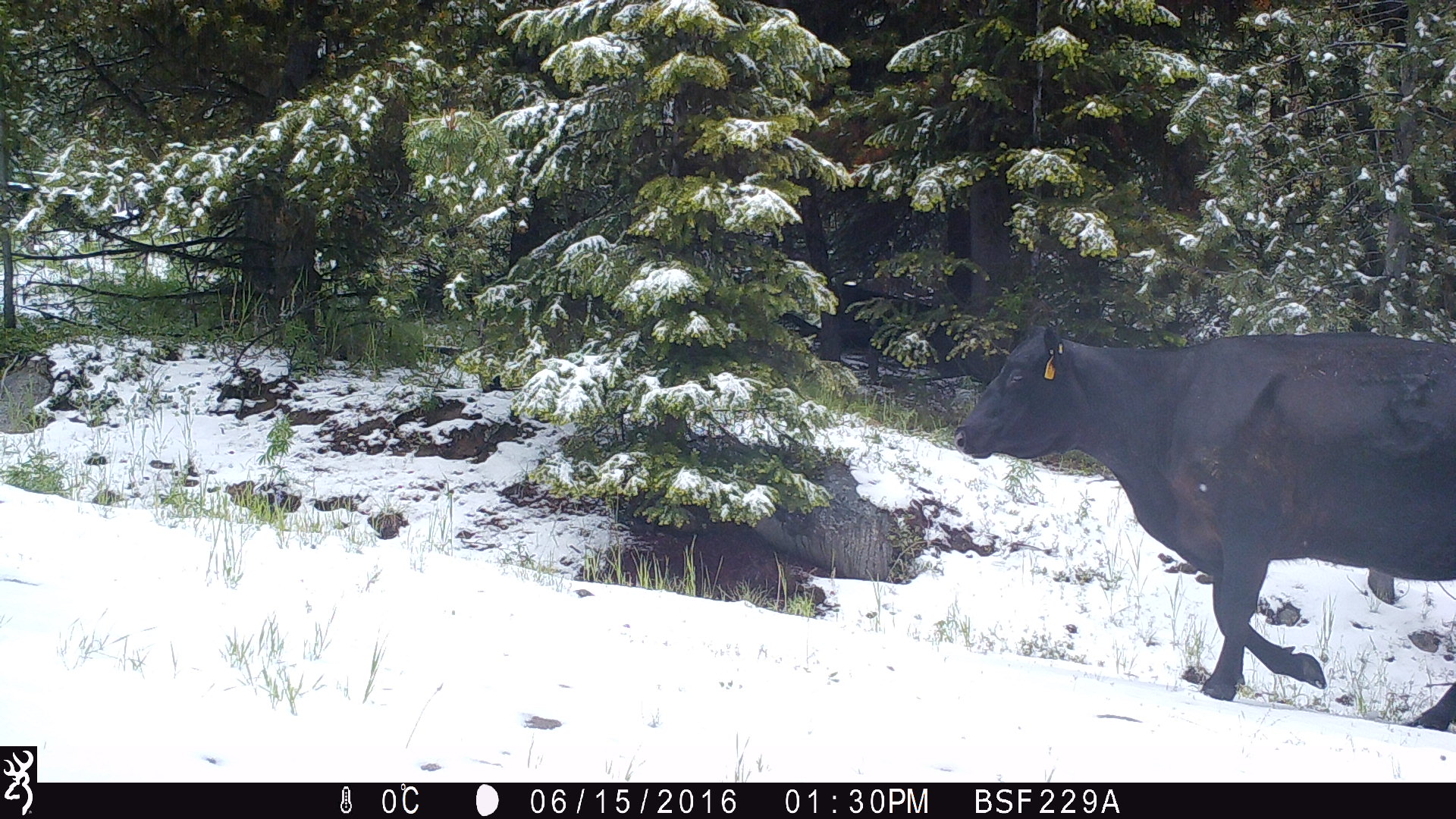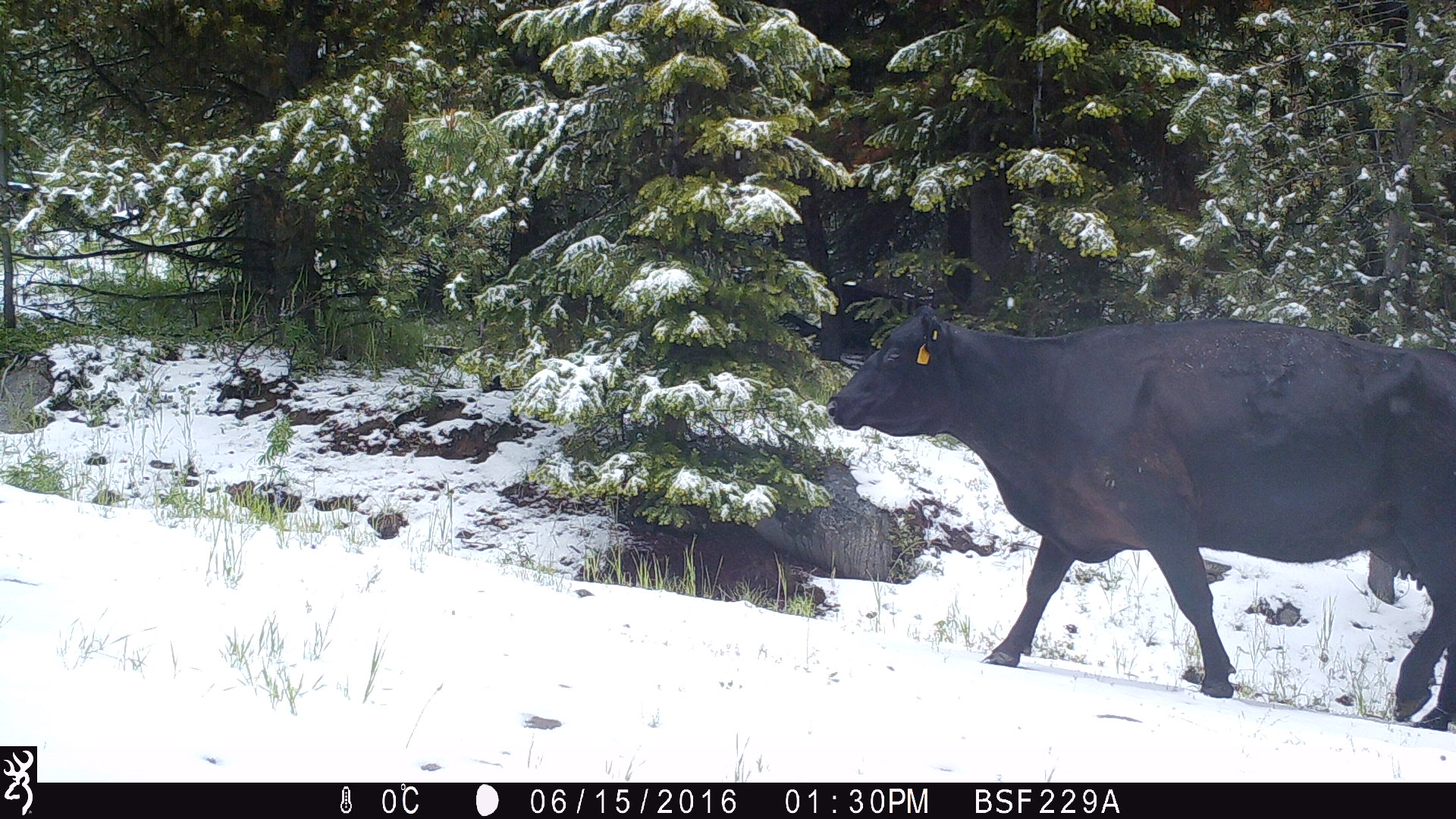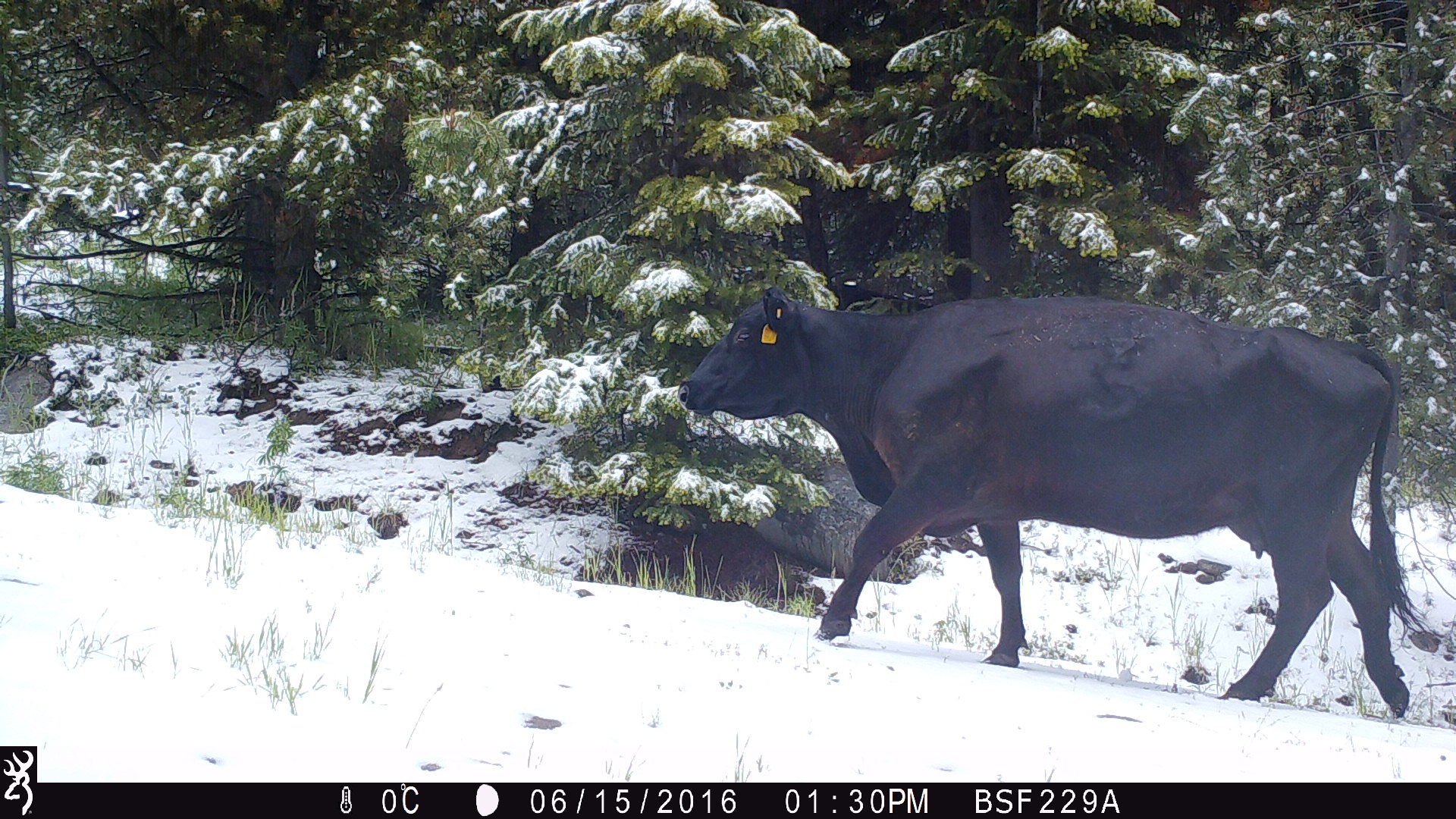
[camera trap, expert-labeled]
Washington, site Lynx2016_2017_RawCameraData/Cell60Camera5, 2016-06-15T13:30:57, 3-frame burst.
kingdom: Animalia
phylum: Chordata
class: Mammalia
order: Artiodactyla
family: Bovidae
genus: Bos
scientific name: Bos taurus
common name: domestic cattle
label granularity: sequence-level